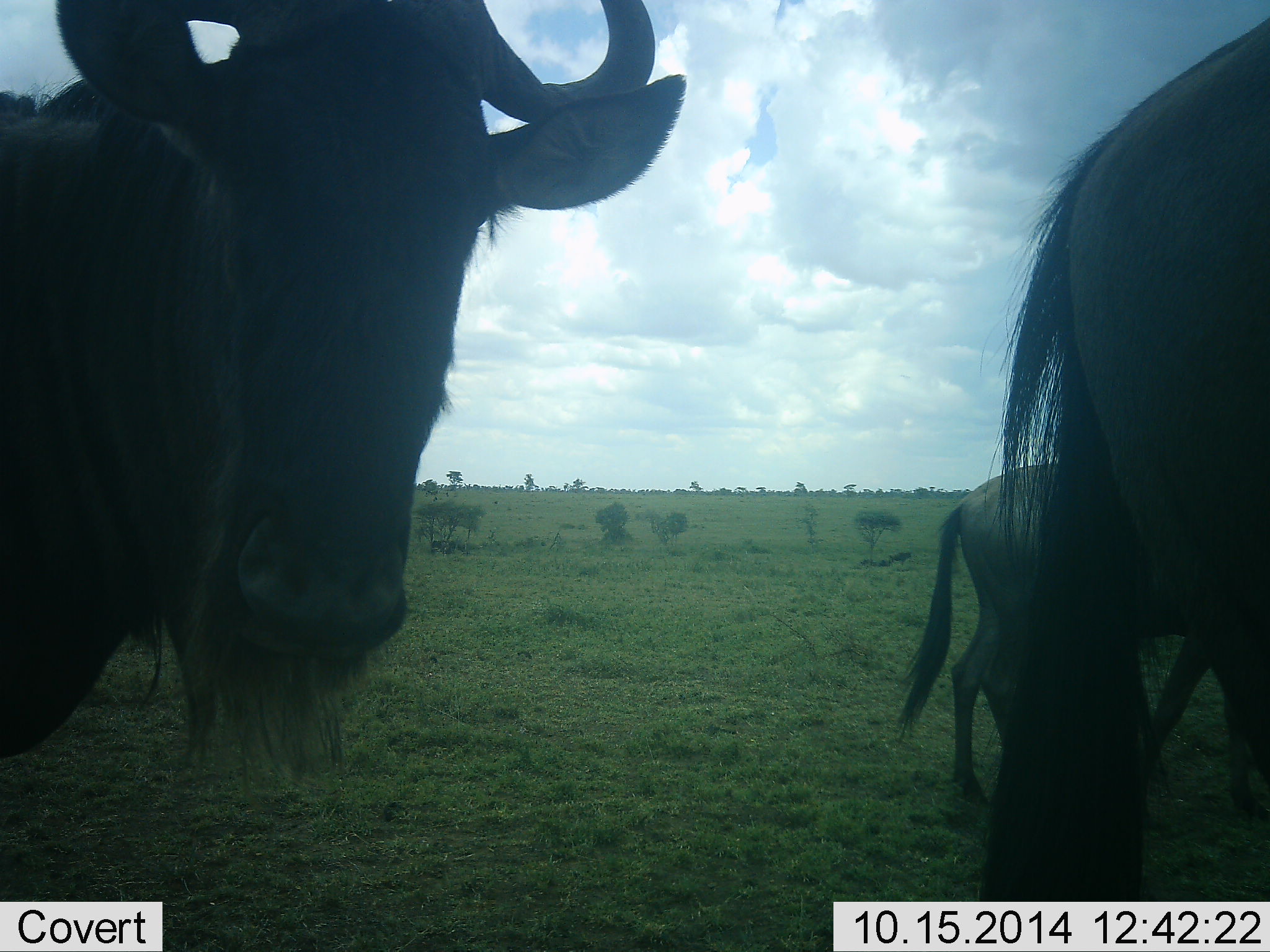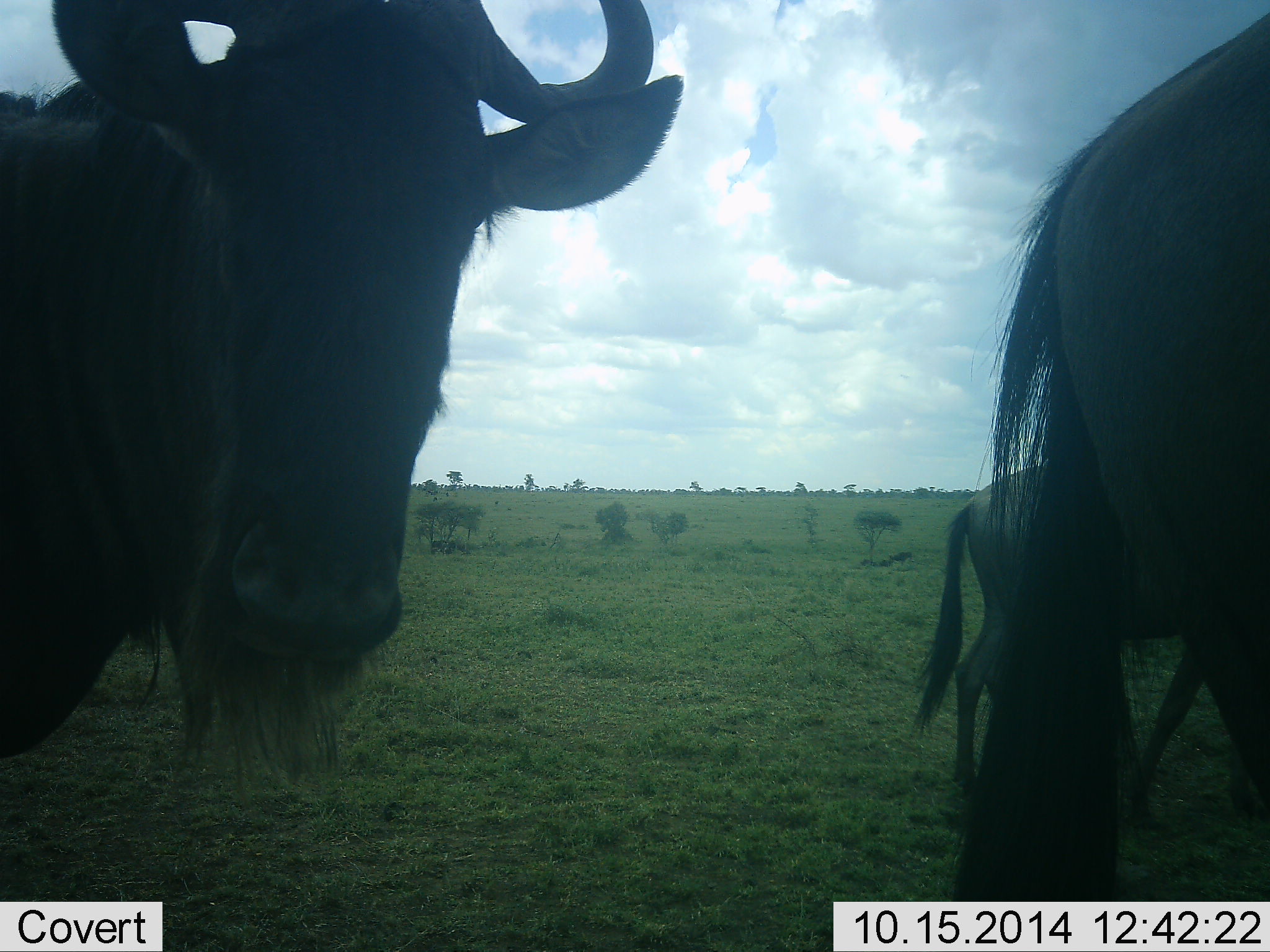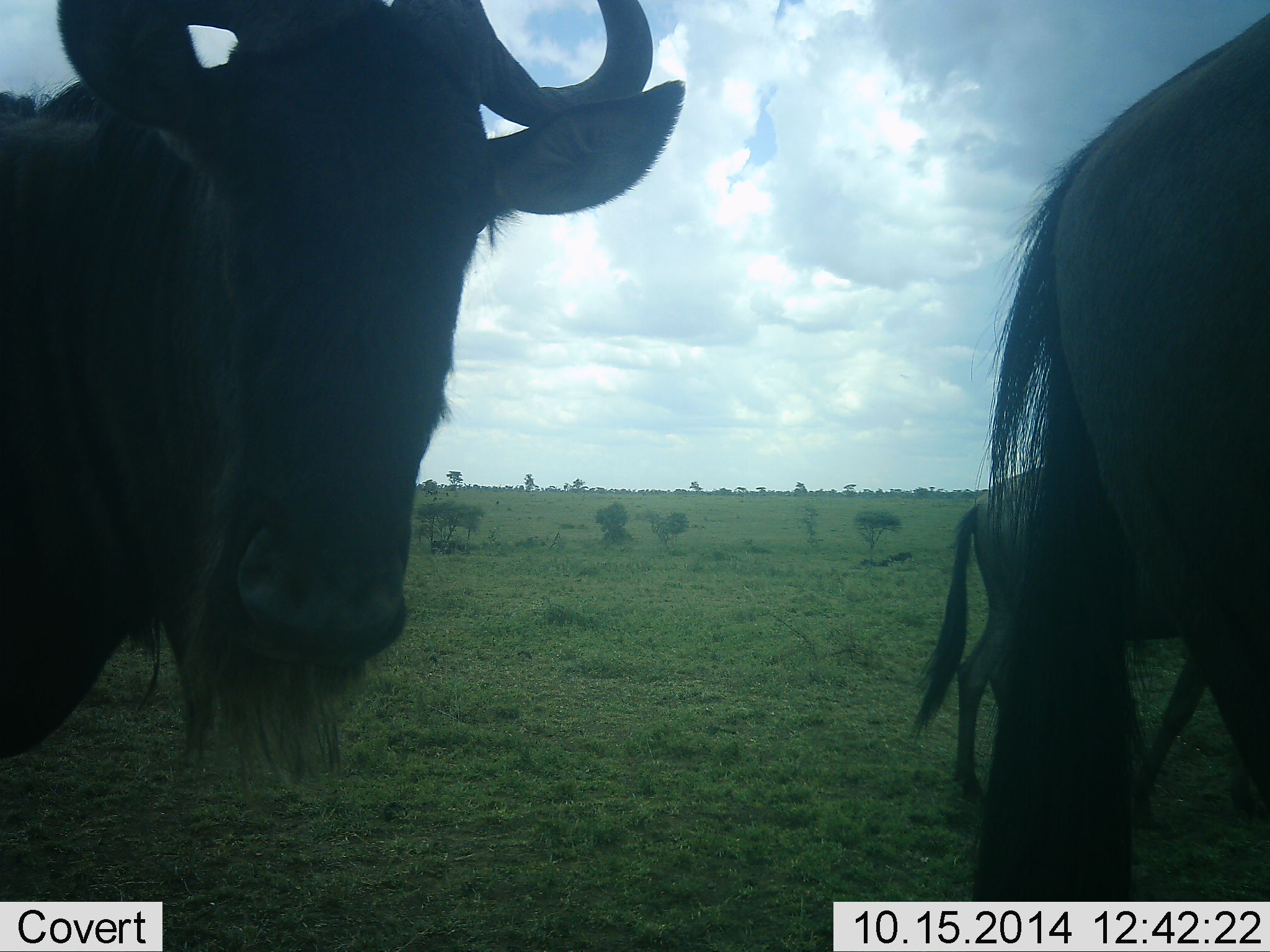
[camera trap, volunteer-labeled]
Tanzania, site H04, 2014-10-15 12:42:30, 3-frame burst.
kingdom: Animalia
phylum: Chordata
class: Mammalia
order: Artiodactyla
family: Bovidae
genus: Connochaetes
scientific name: Connochaetes taurinus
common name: blue wildebeest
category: wildebeest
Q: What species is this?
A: Wildebeest (blue wildebeest) (Connochaetes taurinus).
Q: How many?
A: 3.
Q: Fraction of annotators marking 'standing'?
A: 80%.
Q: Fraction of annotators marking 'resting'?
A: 0%.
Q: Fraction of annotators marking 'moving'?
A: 30%.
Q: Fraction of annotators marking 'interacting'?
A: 0%.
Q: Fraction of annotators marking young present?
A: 10%.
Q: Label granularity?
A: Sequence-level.